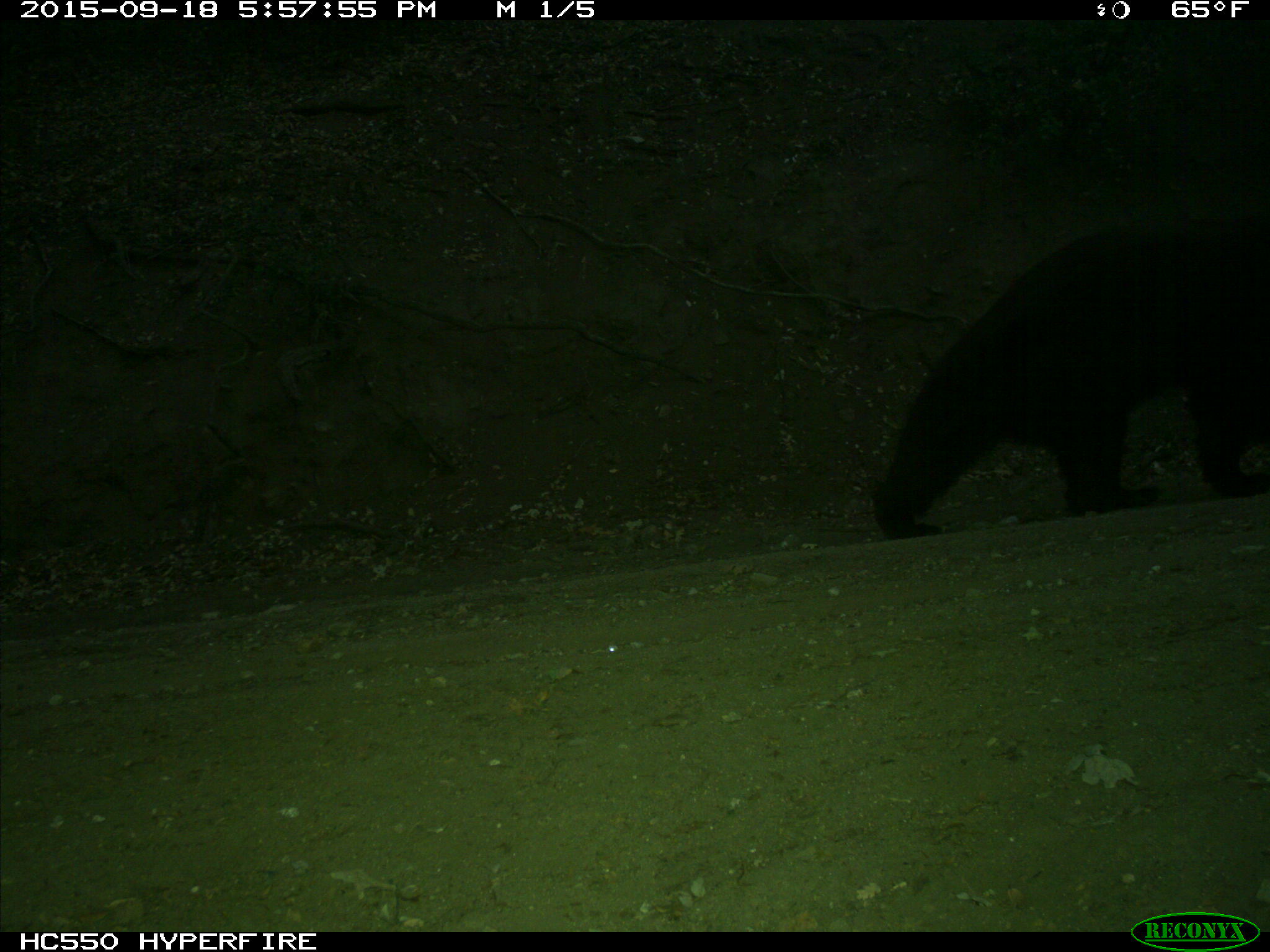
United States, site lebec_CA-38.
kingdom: Animalia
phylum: Chordata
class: Mammalia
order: Carnivora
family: Ursidae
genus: Ursus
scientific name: Ursus americanus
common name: american black bear